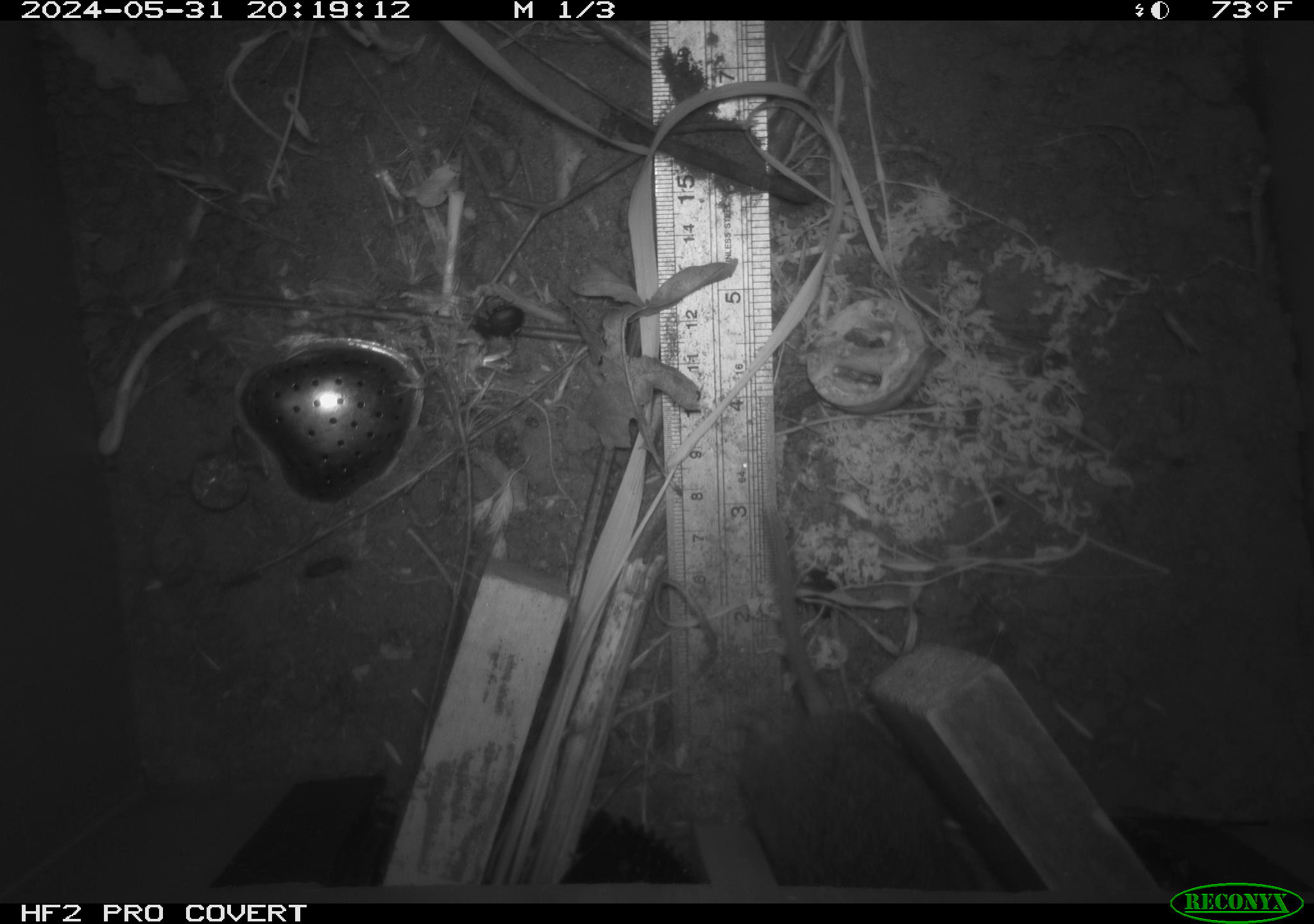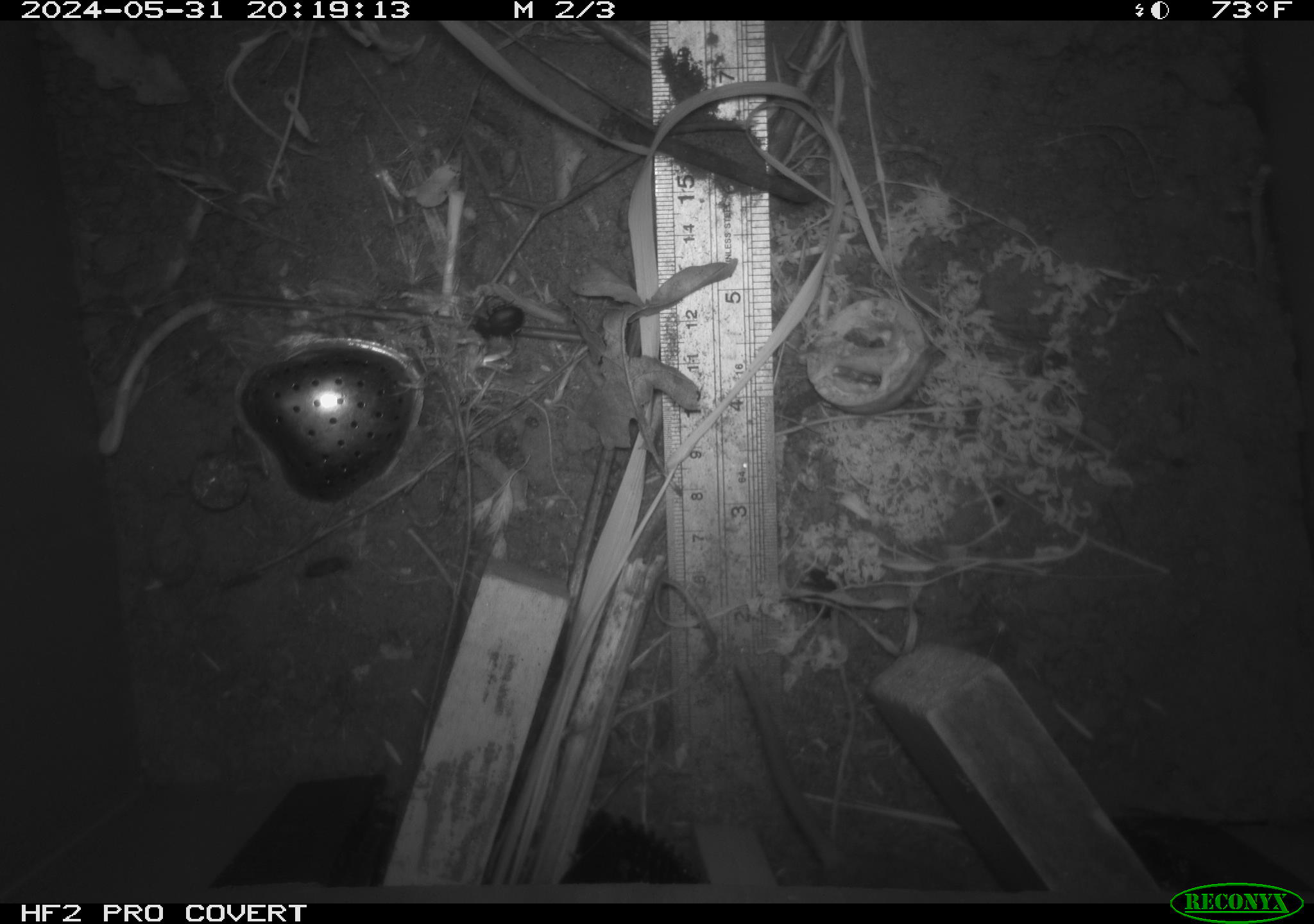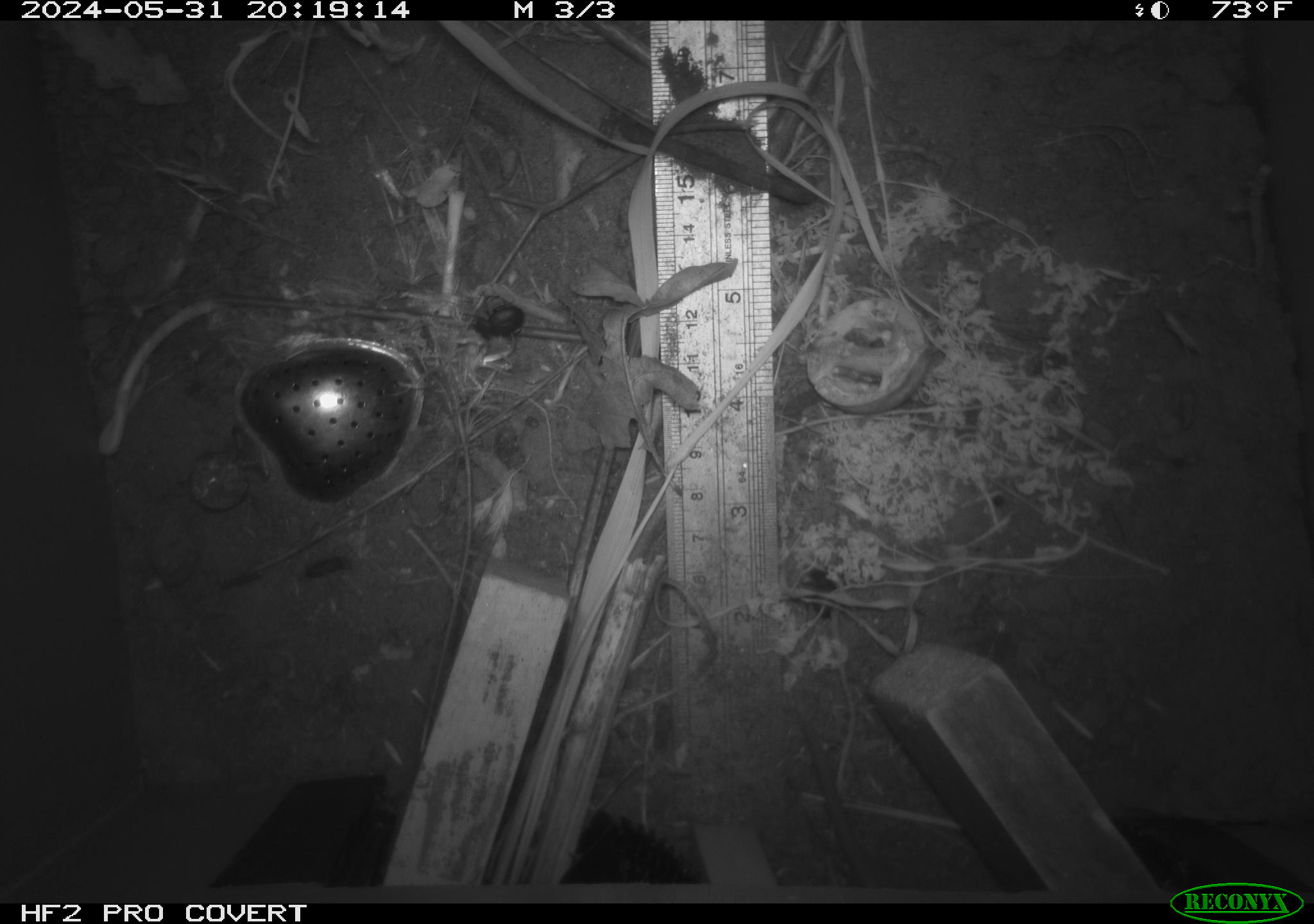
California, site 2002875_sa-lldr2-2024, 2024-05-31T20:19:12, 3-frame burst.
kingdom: Animalia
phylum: Chordata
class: Mammalia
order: Rodentia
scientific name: Rodentia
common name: rodent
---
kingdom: Animalia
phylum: Arthropoda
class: Insecta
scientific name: Insecta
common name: insect